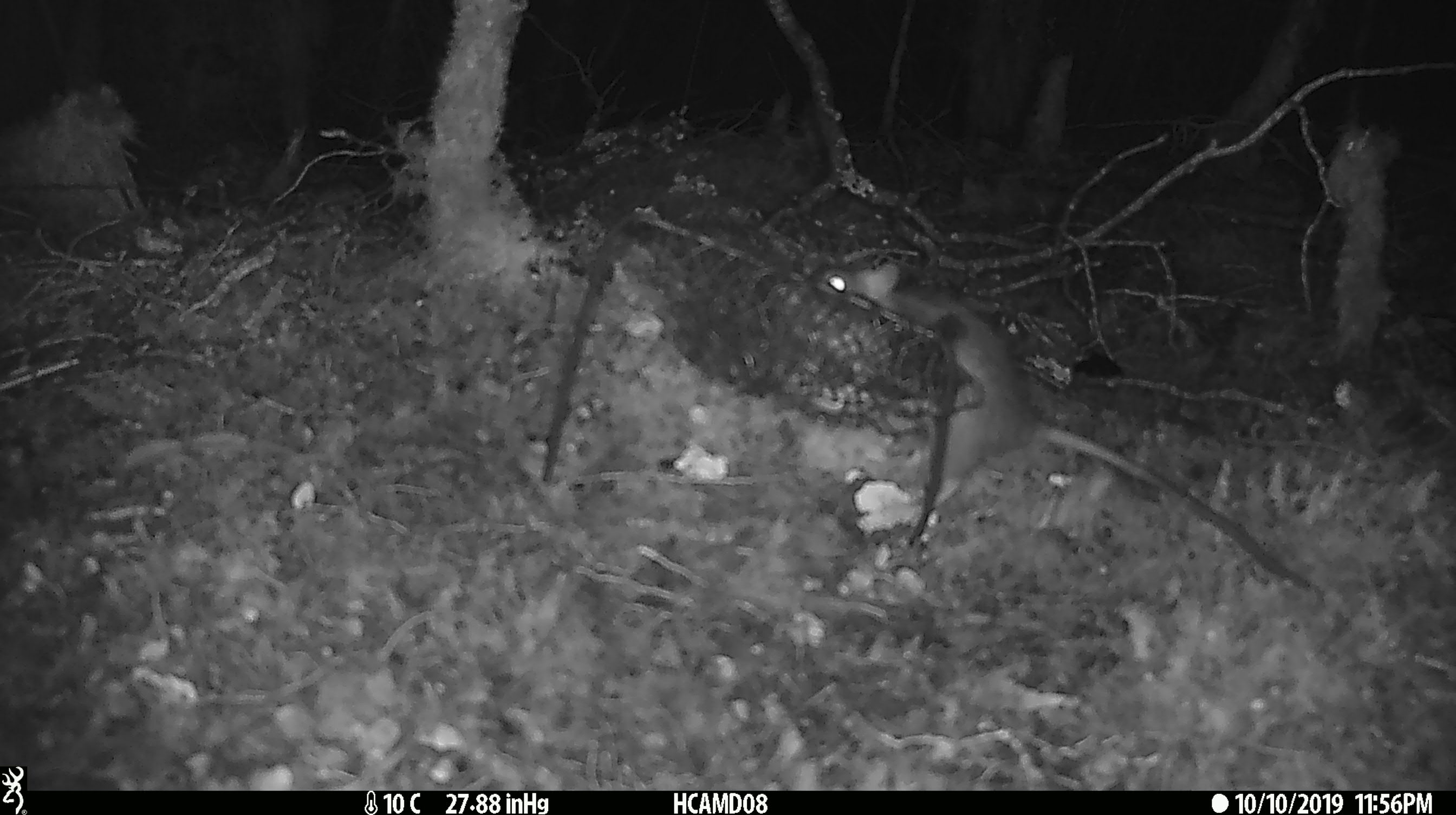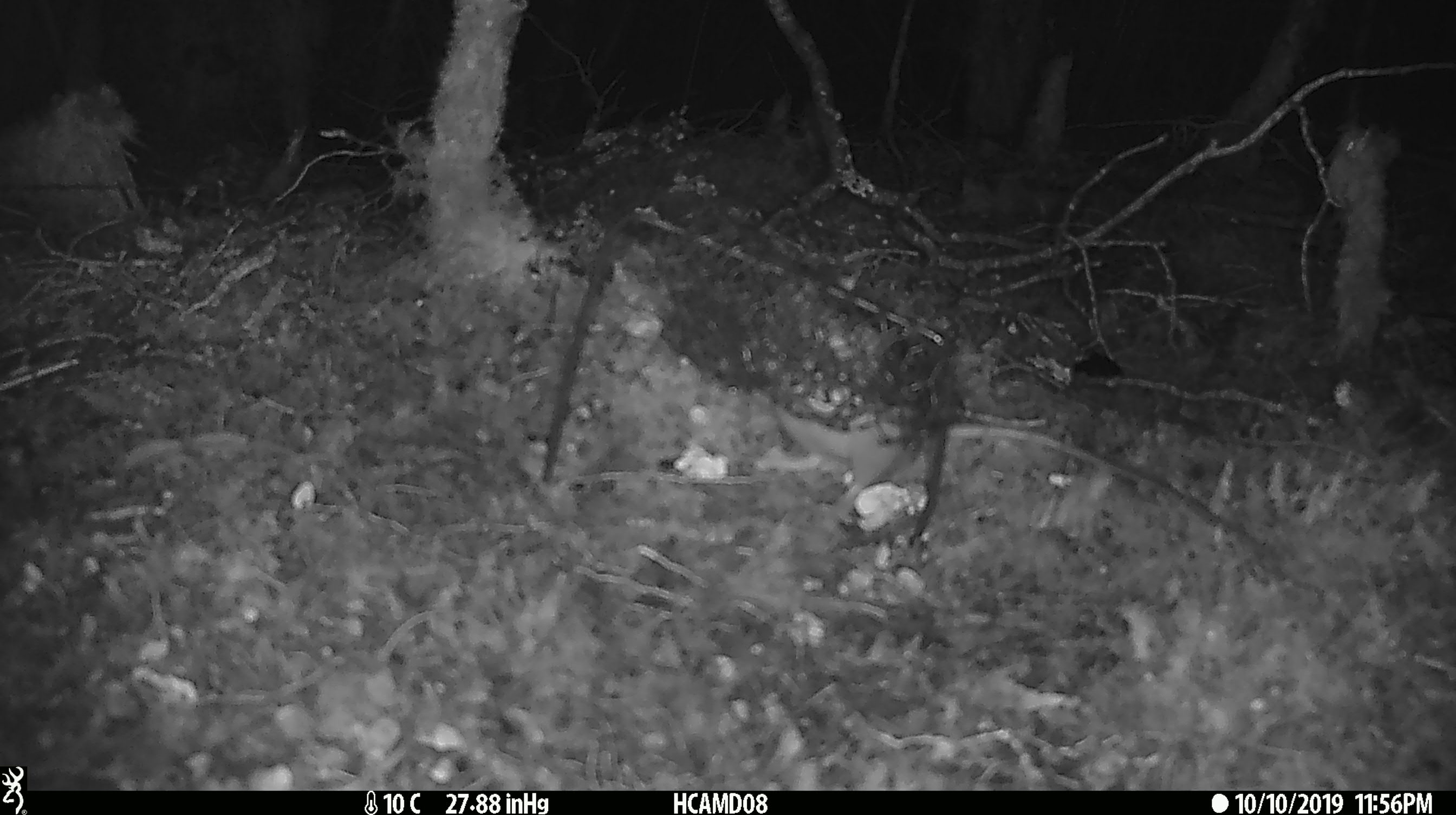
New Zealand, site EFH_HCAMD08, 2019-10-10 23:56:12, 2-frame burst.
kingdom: Animalia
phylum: Chordata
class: Mammalia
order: Rodentia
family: Muridae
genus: Rattus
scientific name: Rattus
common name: rat